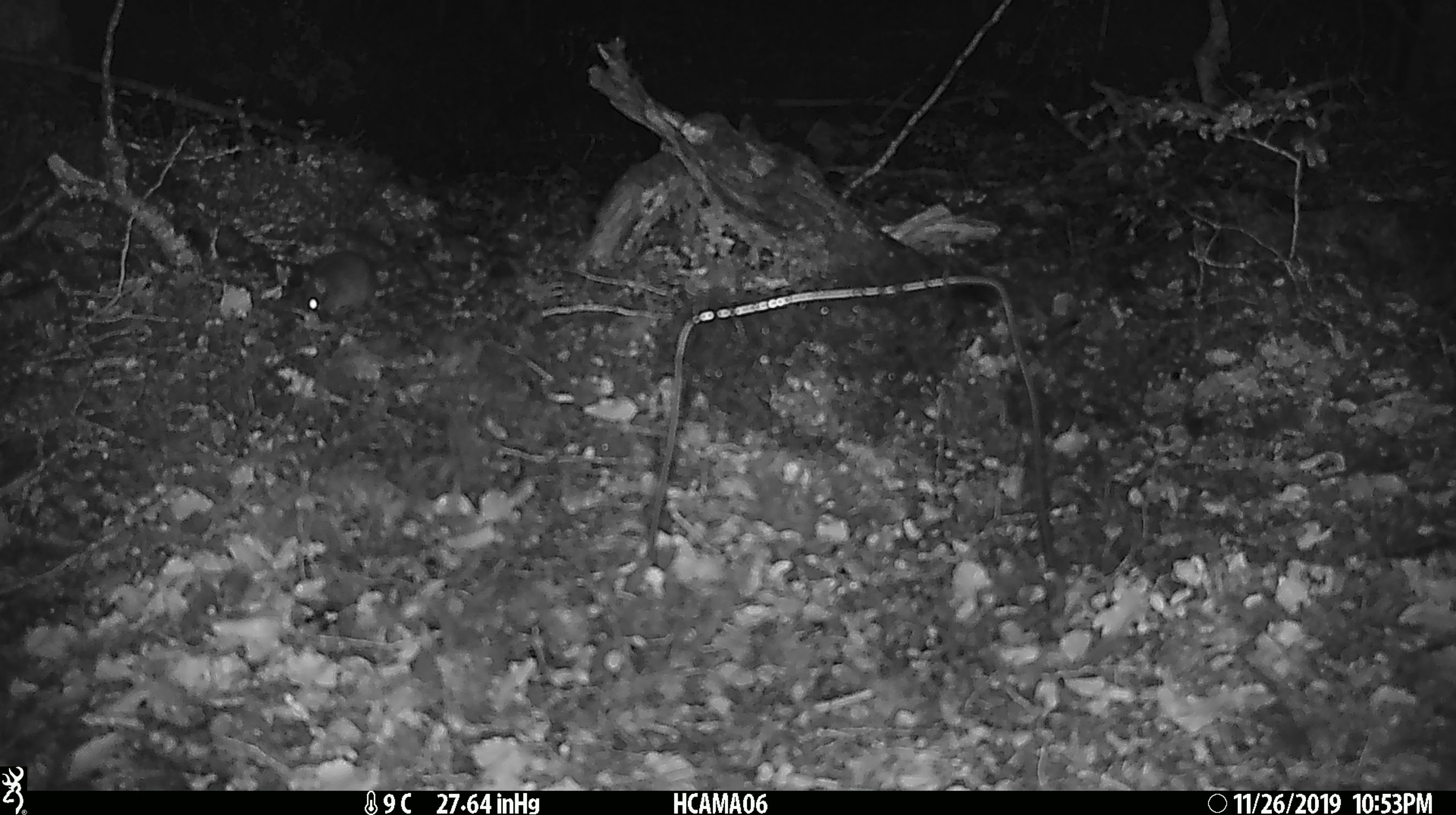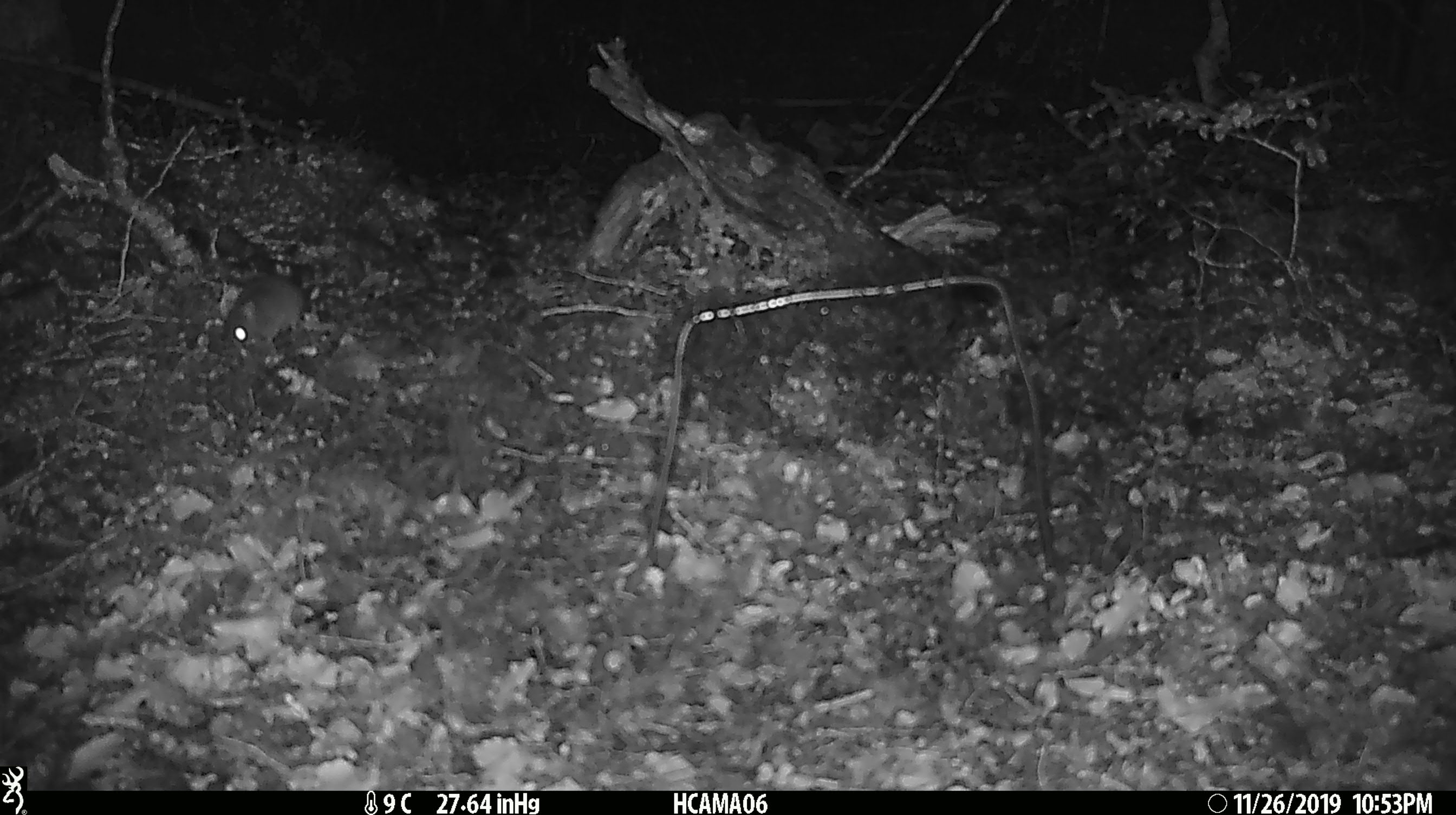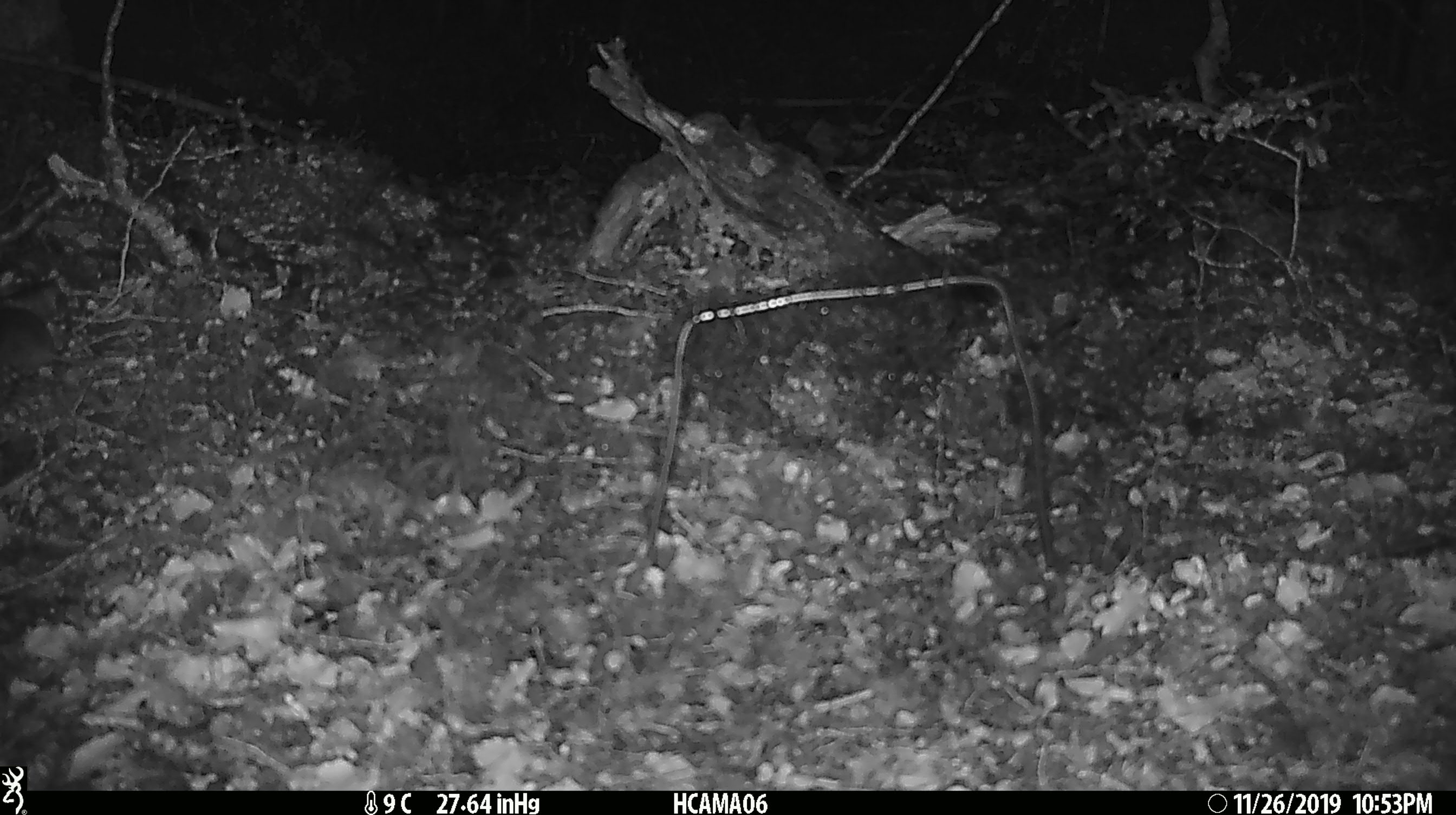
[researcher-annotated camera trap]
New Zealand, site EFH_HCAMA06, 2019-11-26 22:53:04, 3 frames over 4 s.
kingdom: Animalia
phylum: Chordata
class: Mammalia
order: Rodentia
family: Muridae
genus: Mus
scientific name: Mus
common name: mouse